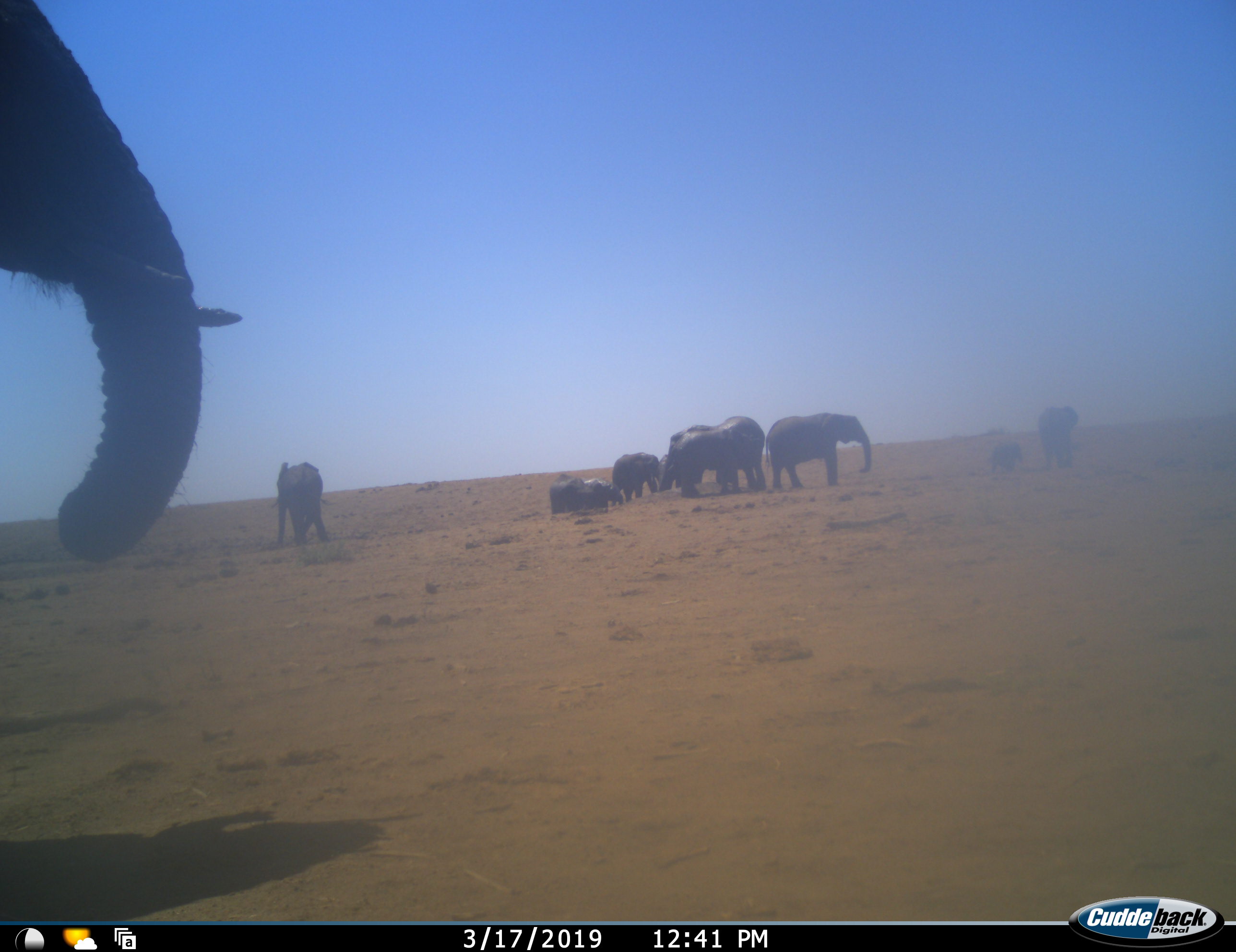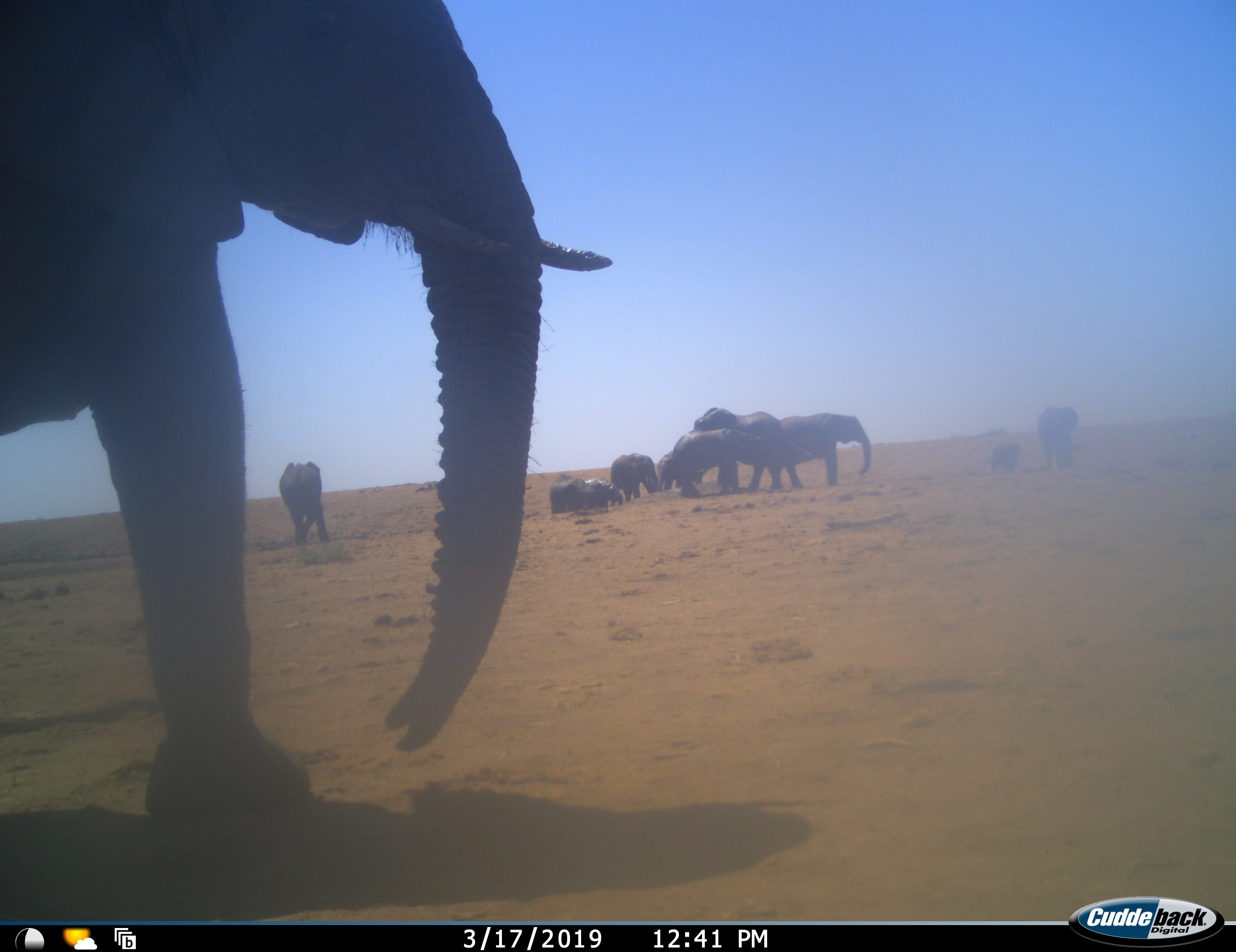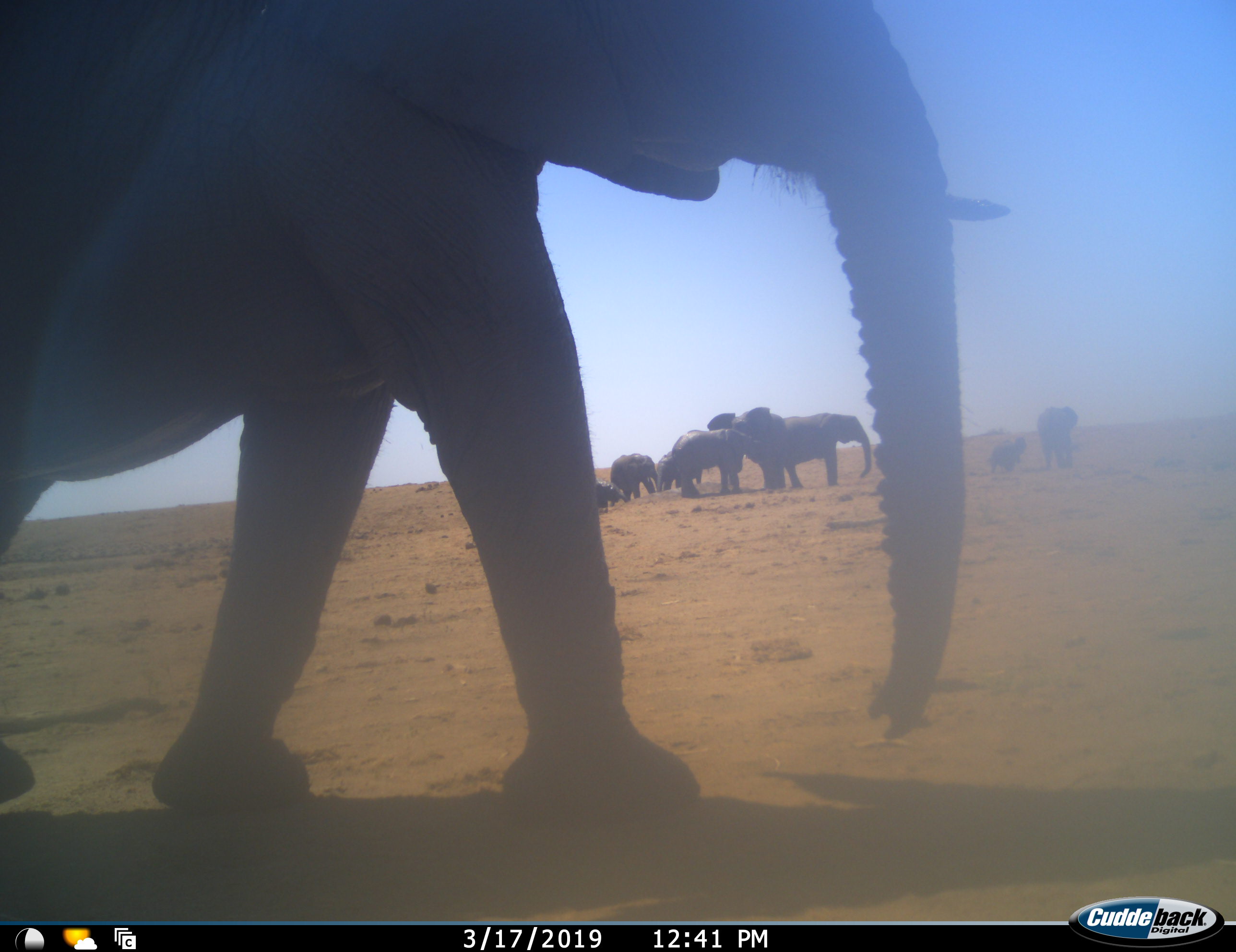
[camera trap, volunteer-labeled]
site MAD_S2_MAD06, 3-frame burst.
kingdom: Animalia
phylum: Chordata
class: Mammalia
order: Proboscidea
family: Elephantidae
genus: Loxodonta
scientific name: Loxodonta africana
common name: african bush elephant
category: elephant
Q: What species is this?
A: Elephant (african bush elephant) (Loxodonta africana).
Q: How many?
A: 11-50.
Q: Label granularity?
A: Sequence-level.